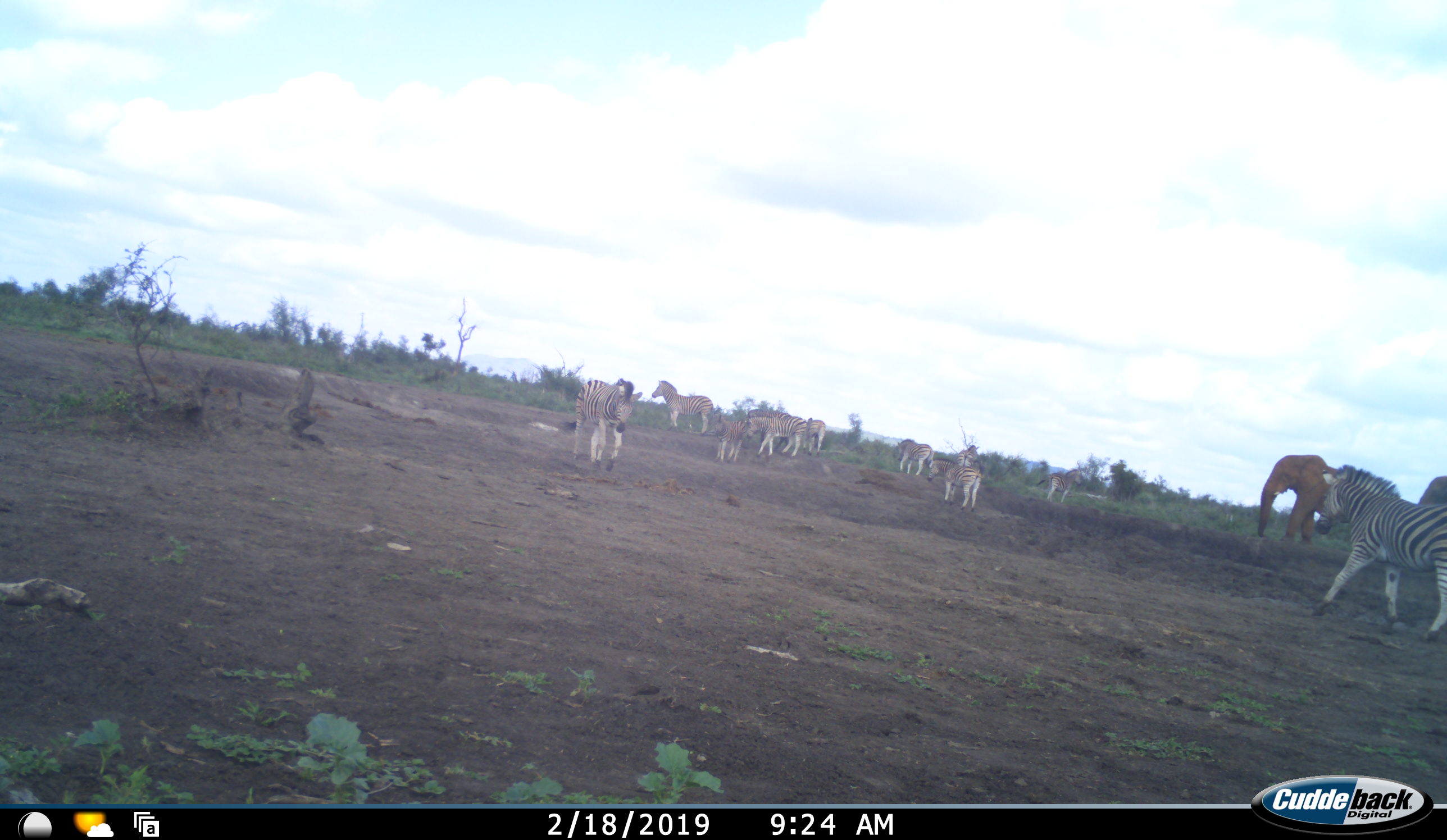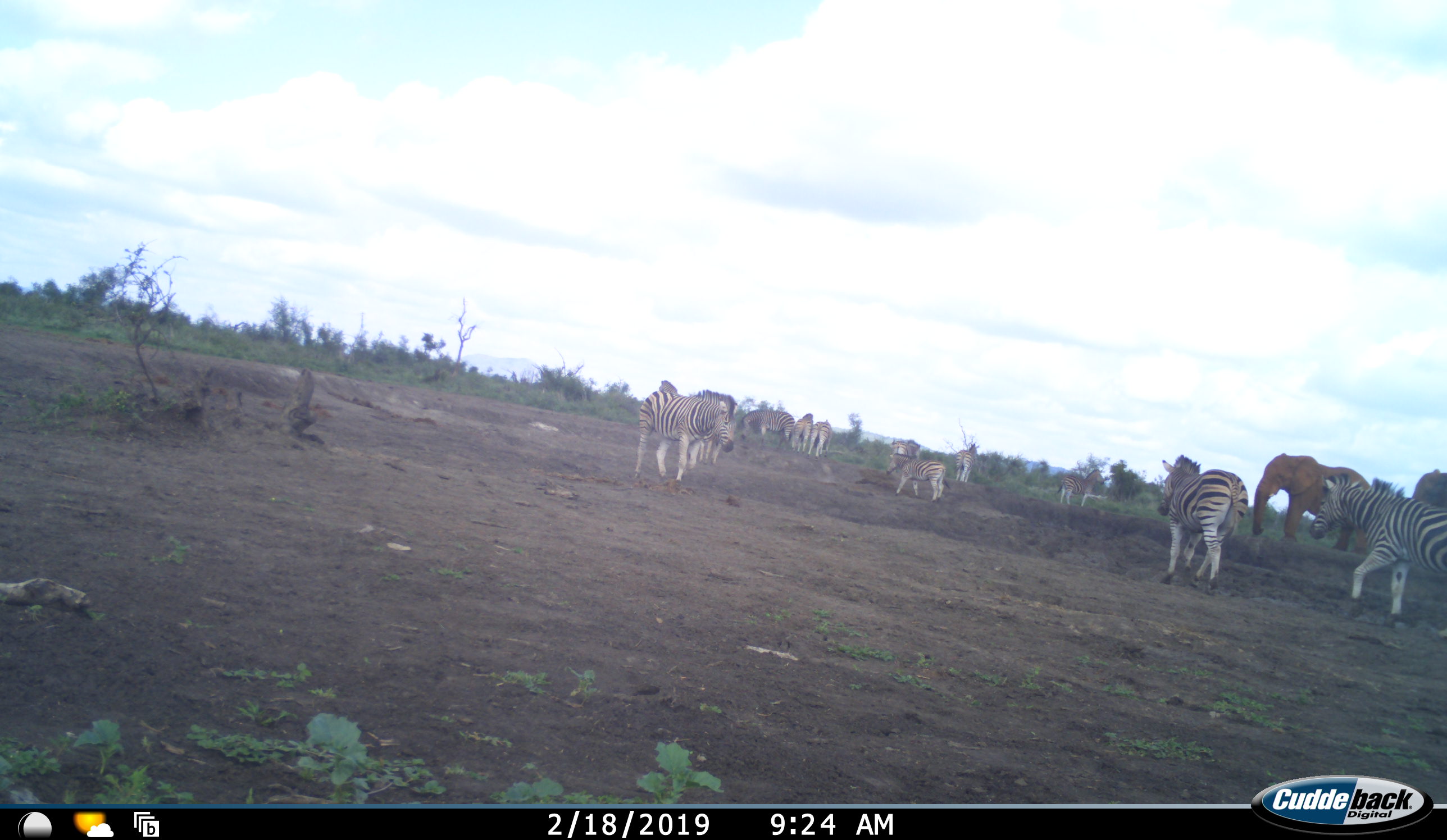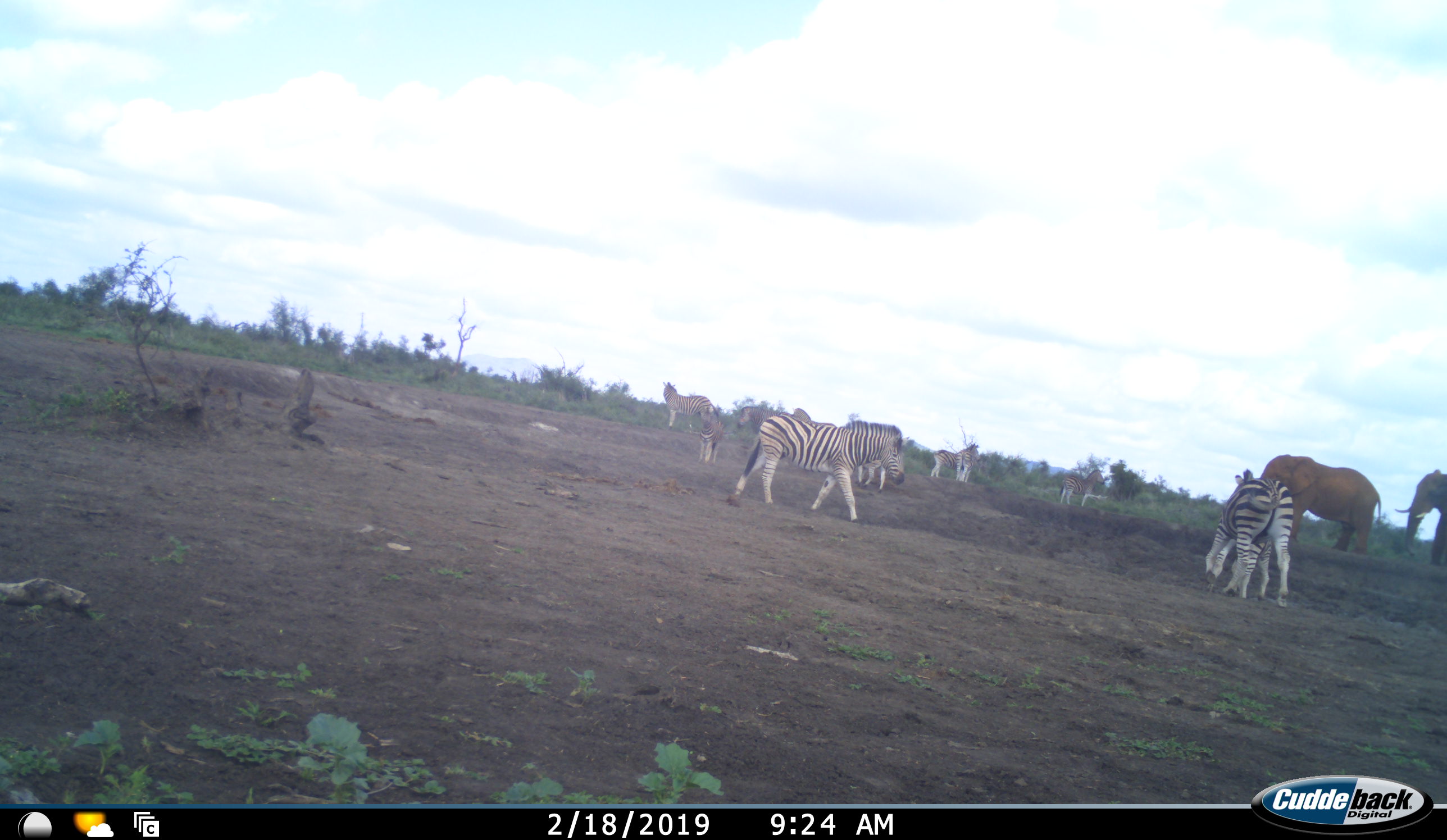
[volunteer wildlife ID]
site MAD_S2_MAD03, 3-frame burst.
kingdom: Animalia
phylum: Chordata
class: Mammalia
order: Proboscidea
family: Elephantidae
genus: Loxodonta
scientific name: Loxodonta africana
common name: african bush elephant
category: elephant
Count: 2.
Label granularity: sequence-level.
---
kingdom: Animalia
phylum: Chordata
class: Mammalia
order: Perissodactyla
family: Equidae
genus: Equus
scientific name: Equus quagga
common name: plains zebra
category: zebraplains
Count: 11-50.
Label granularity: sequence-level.